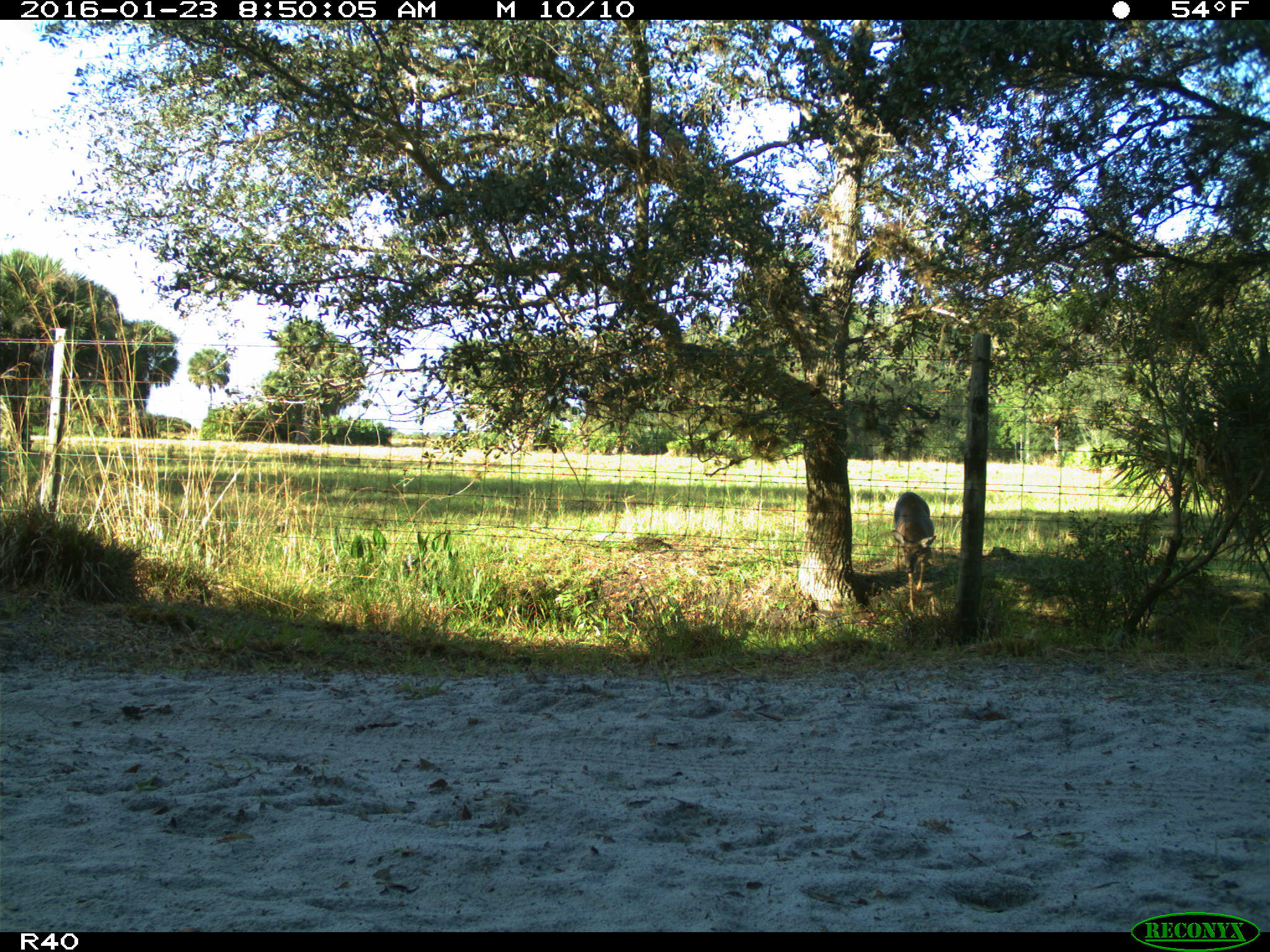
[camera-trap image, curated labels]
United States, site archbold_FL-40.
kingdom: Animalia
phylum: Chordata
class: Mammalia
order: Artiodactyla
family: Cervidae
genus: Odocoileus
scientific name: Odocoileus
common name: deer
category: unidentified deer